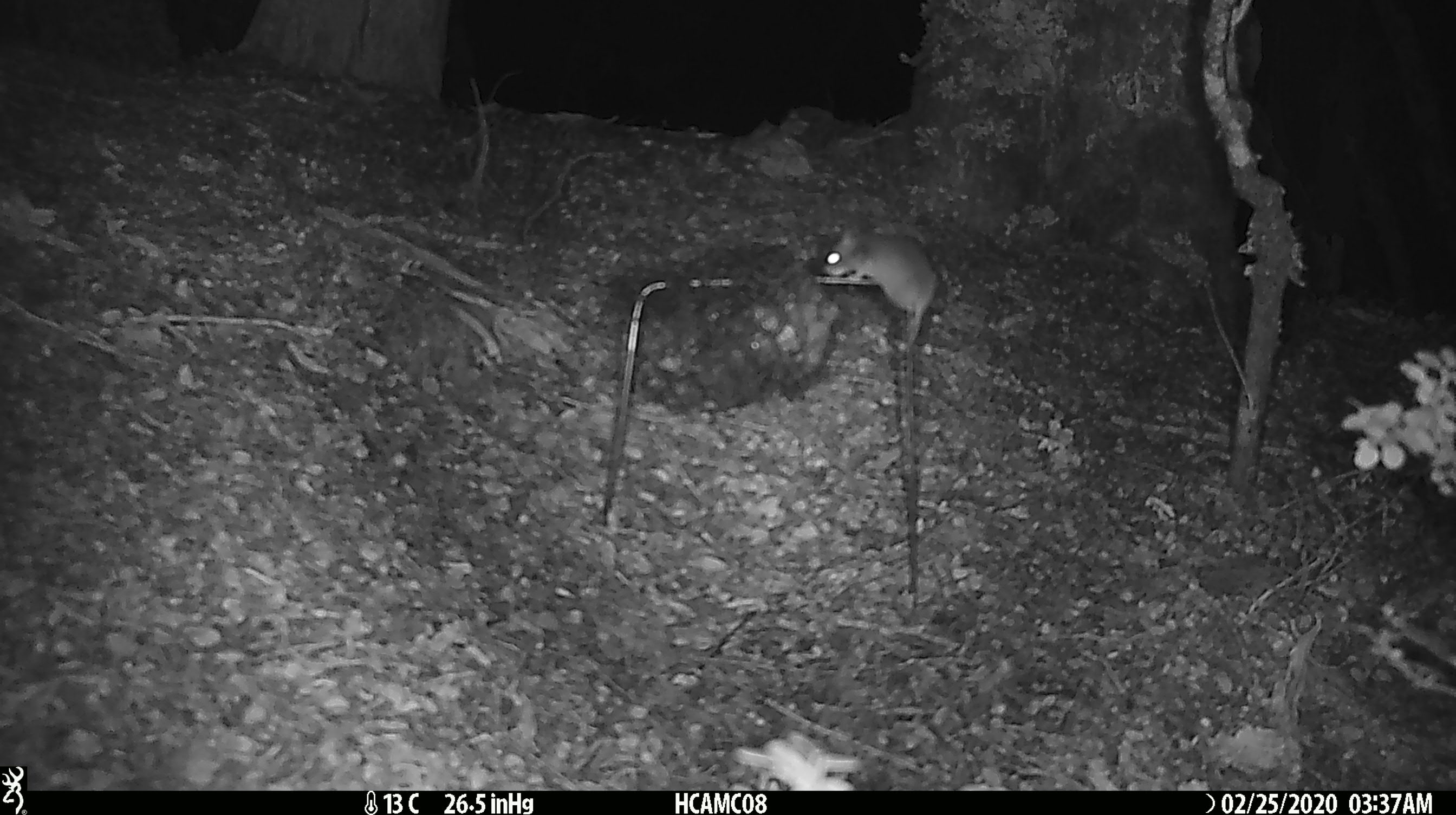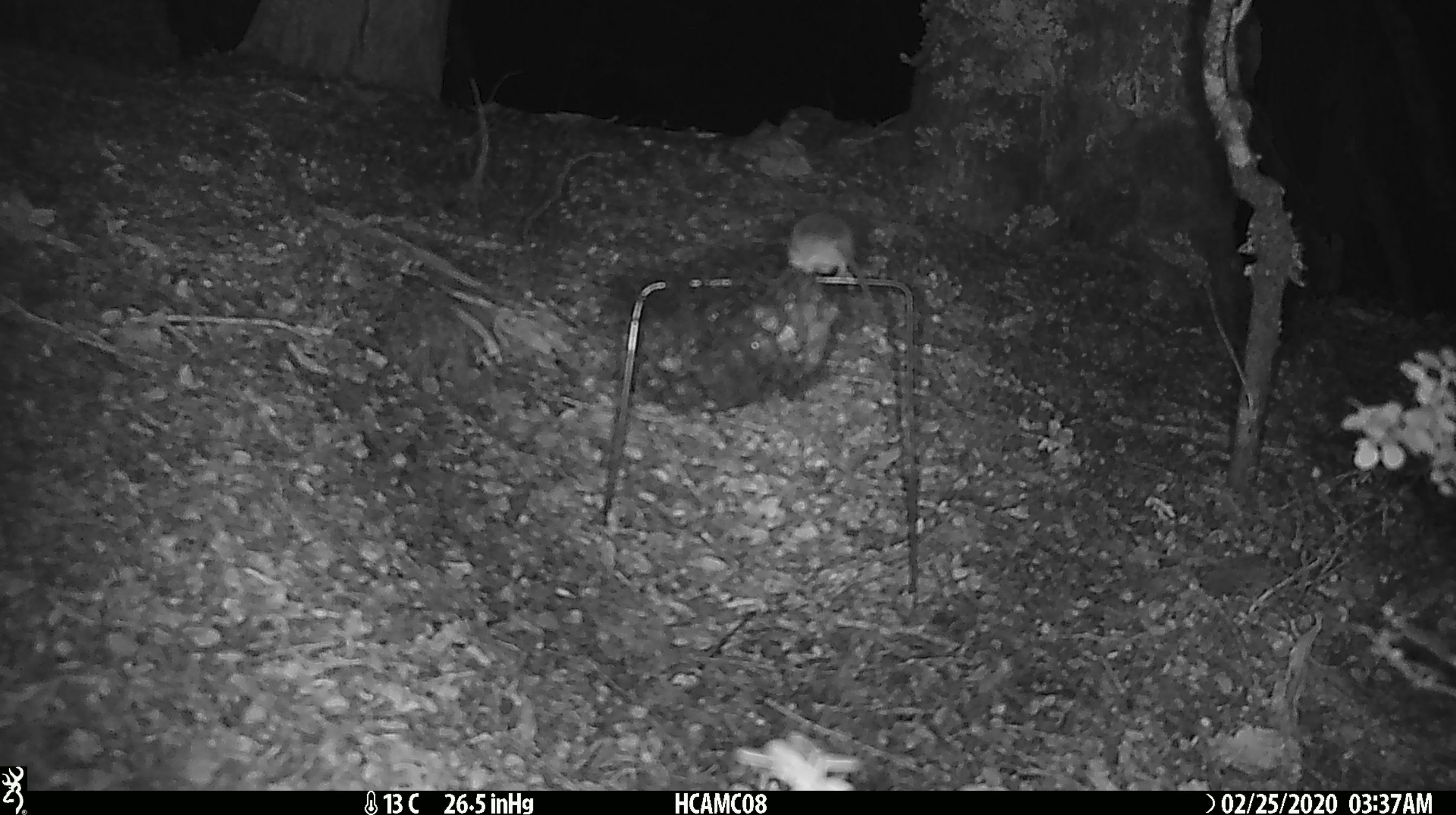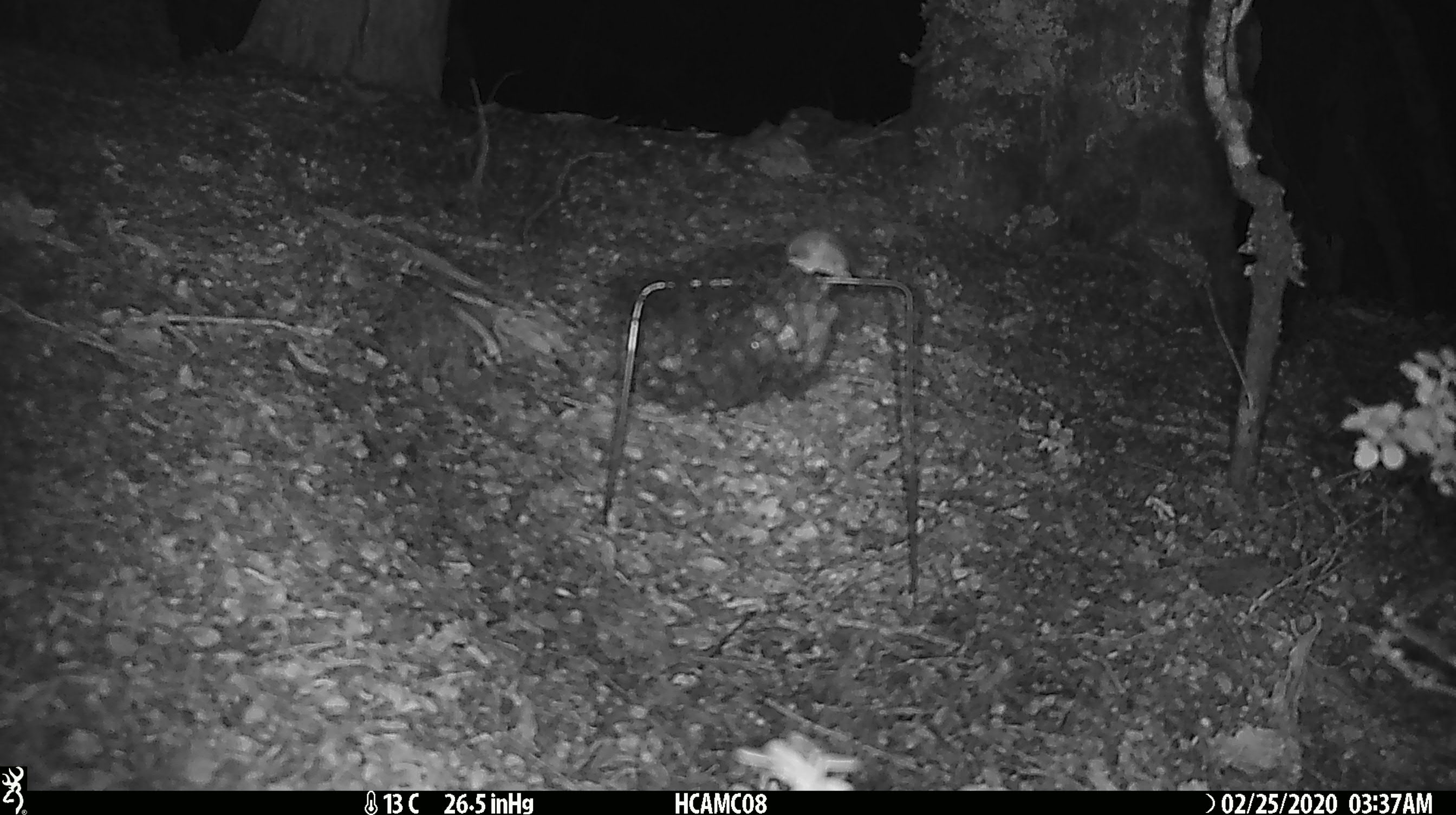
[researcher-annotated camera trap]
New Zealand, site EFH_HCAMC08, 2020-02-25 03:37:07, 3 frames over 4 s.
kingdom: Animalia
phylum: Chordata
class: Mammalia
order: Rodentia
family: Muridae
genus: Mus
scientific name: Mus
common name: mouse